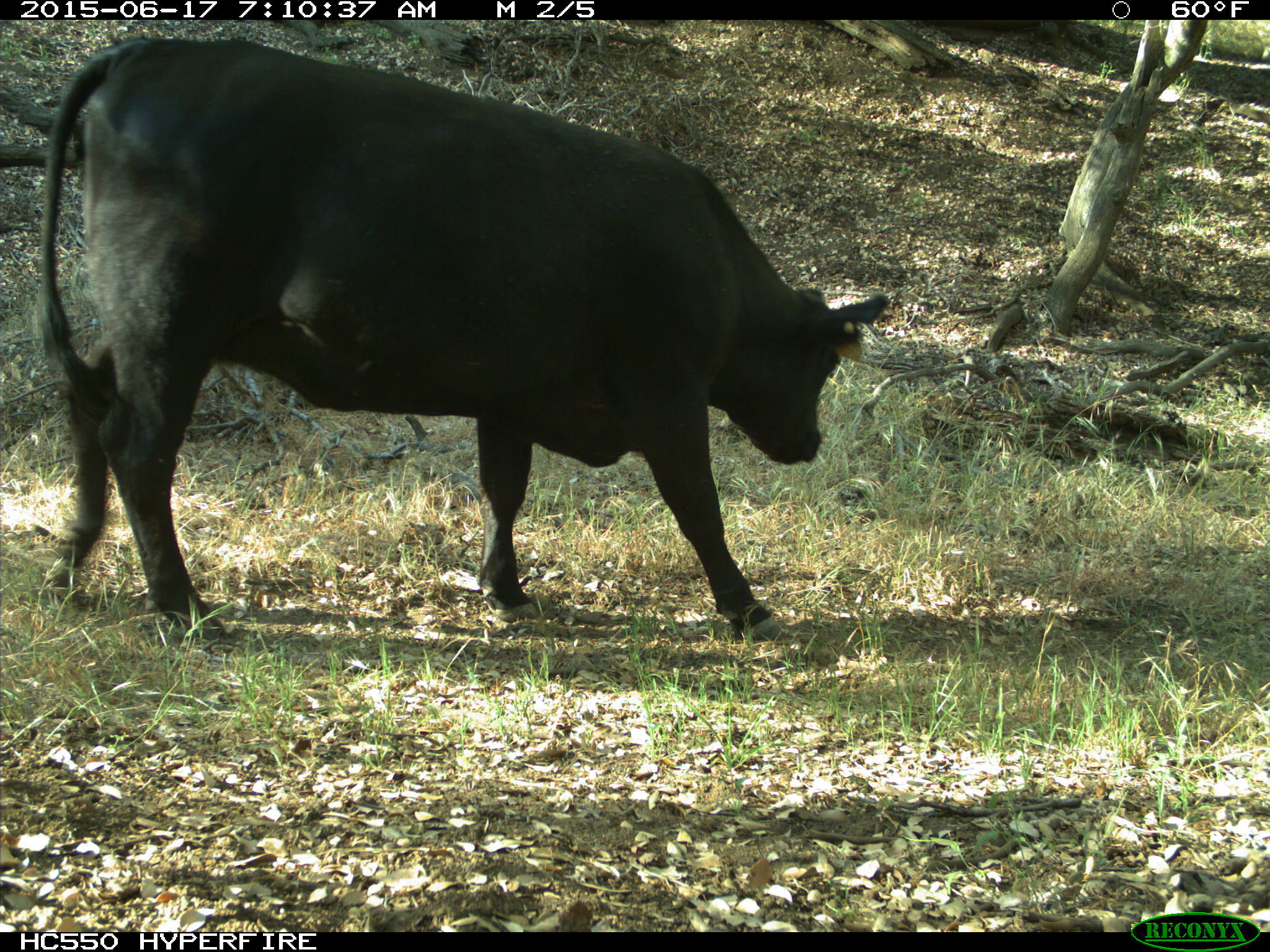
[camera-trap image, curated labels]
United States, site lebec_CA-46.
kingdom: Animalia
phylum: Chordata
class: Mammalia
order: Artiodactyla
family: Bovidae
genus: Bos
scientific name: Bos taurus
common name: domestic cow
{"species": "Bos taurus (domestic cow)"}